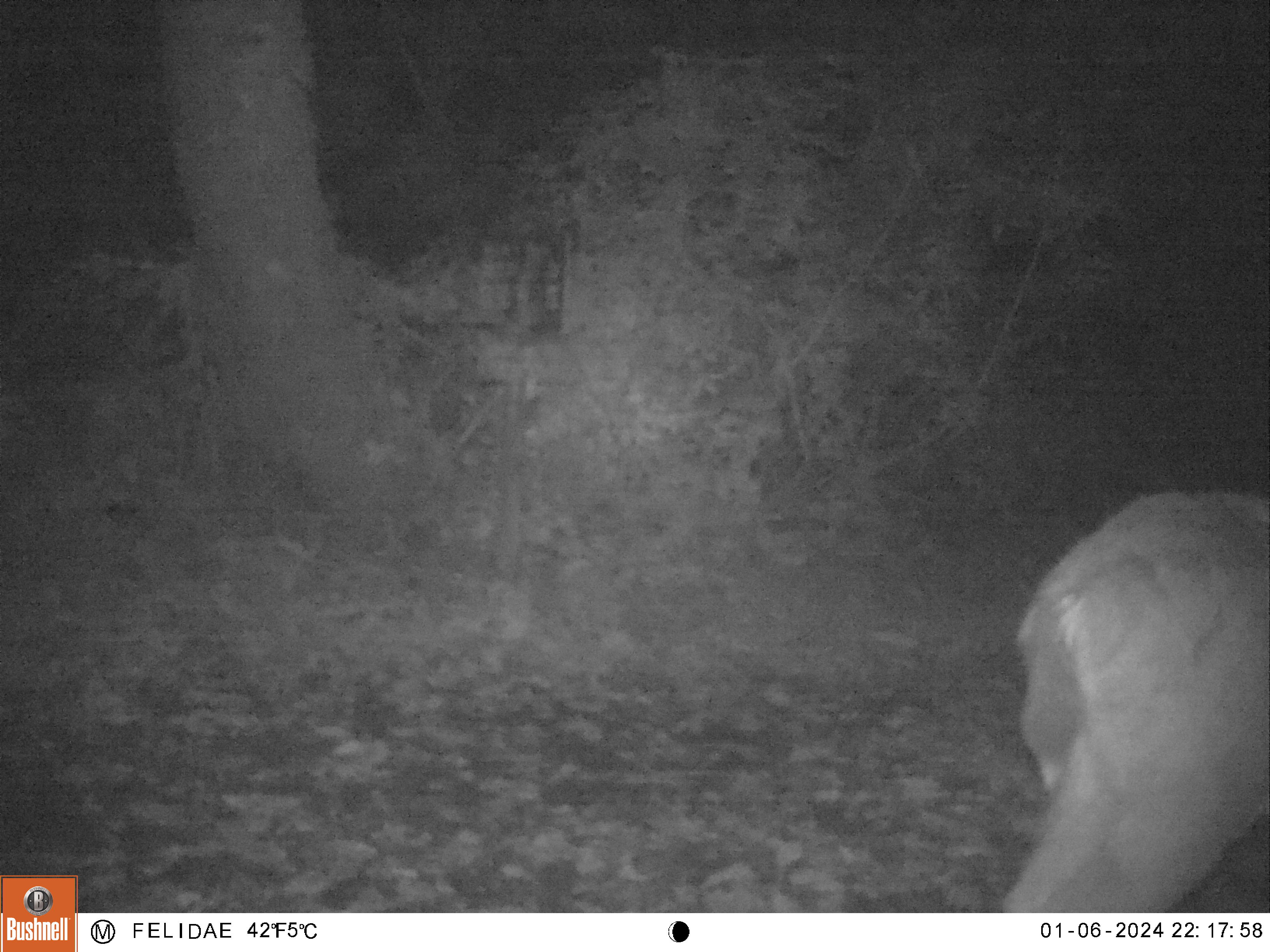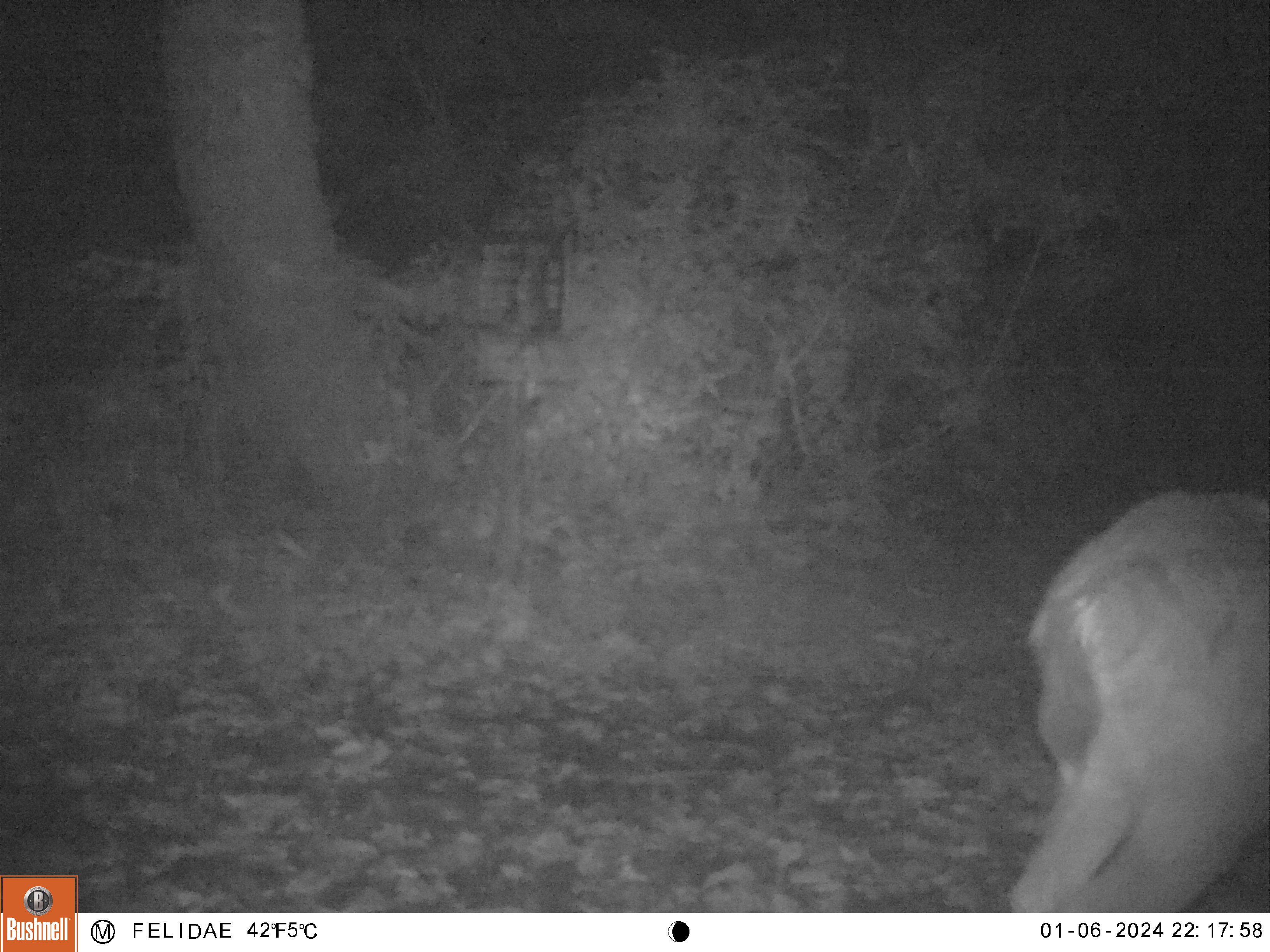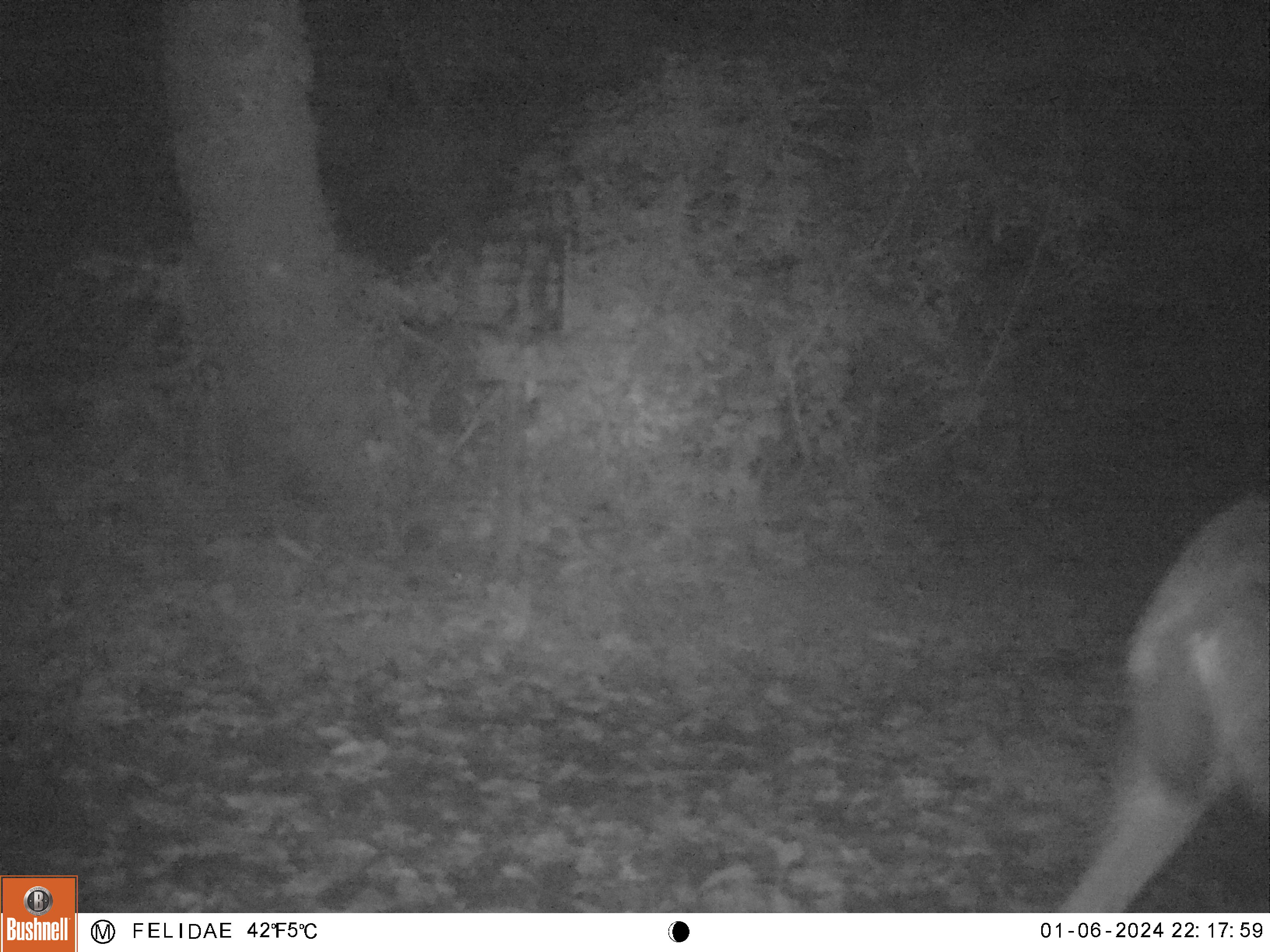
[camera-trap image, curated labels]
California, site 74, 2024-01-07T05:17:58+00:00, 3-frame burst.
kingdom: Animalia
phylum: Chordata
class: Mammalia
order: Artiodactyla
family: Cervidae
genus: Odocoileus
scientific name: Odocoileus hemionus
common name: mule deer